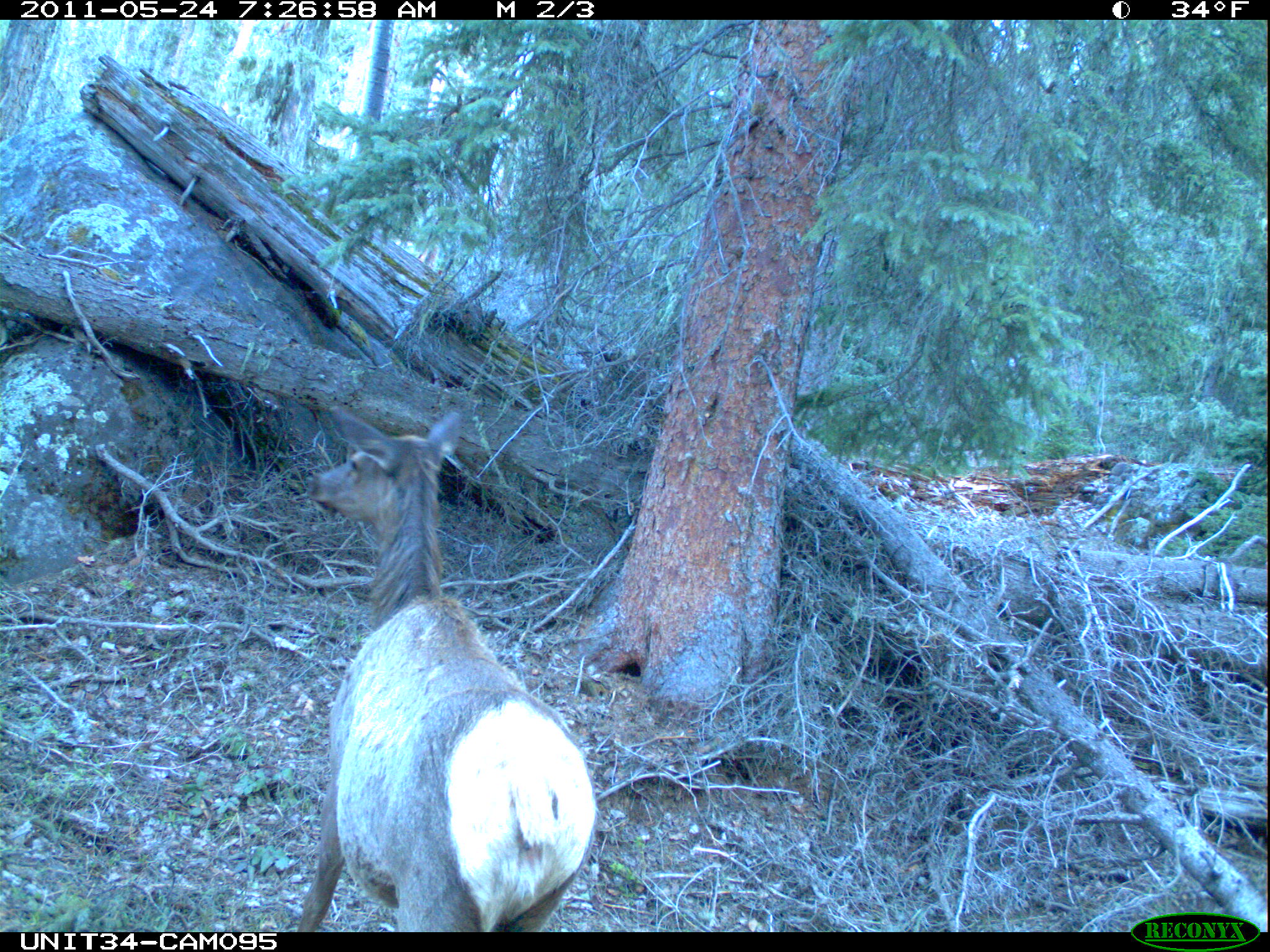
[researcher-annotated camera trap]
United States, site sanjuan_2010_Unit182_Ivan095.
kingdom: Animalia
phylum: Chordata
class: Mammalia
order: Artiodactyla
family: Cervidae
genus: Cervus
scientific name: Cervus elaphus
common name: red deer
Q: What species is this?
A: Cervus elaphus (red deer).